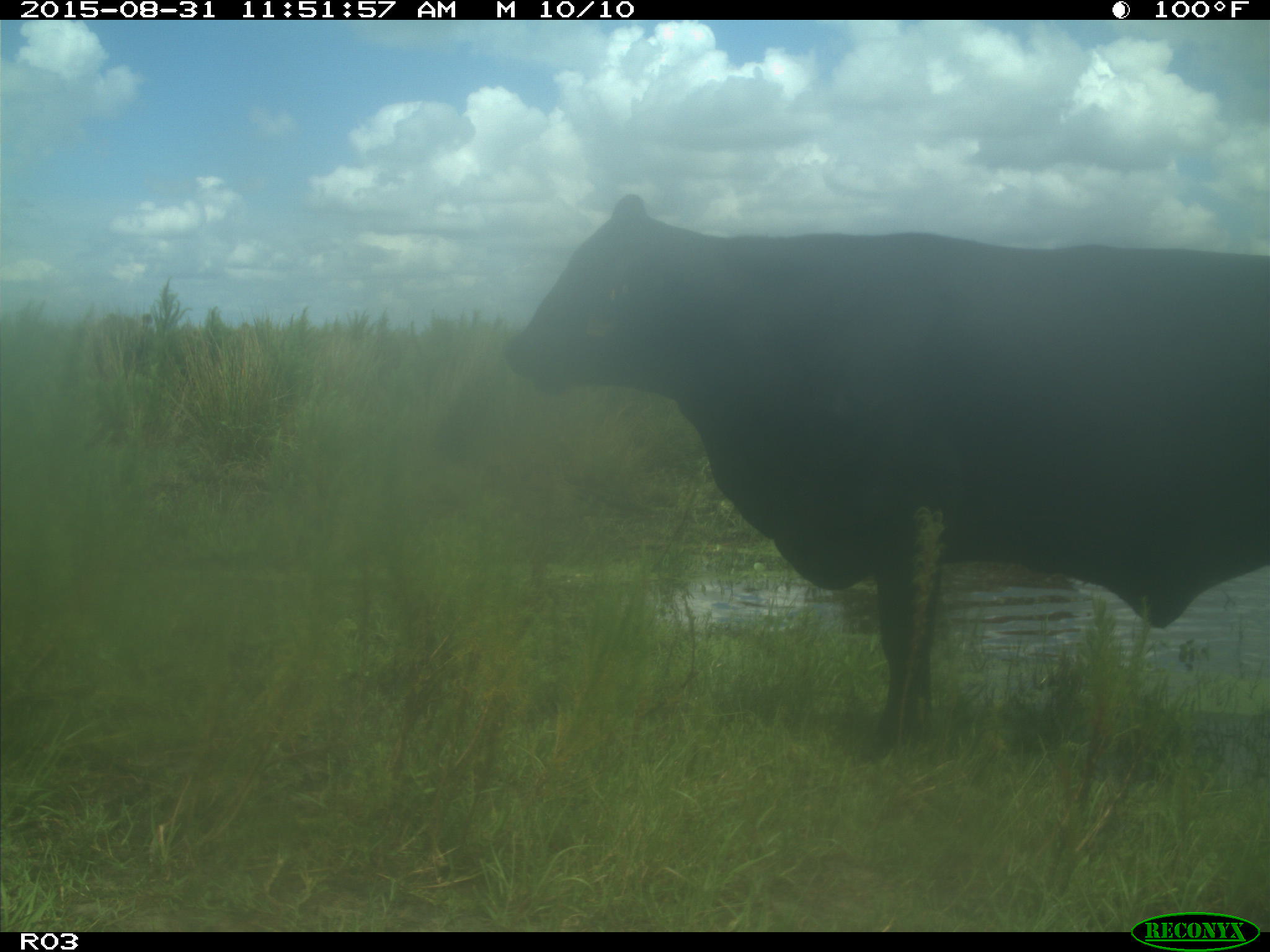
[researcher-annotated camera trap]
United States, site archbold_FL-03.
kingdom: Animalia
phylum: Chordata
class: Mammalia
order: Artiodactyla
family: Bovidae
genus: Bos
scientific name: Bos taurus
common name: domestic cow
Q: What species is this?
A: Bos taurus (domestic cow).